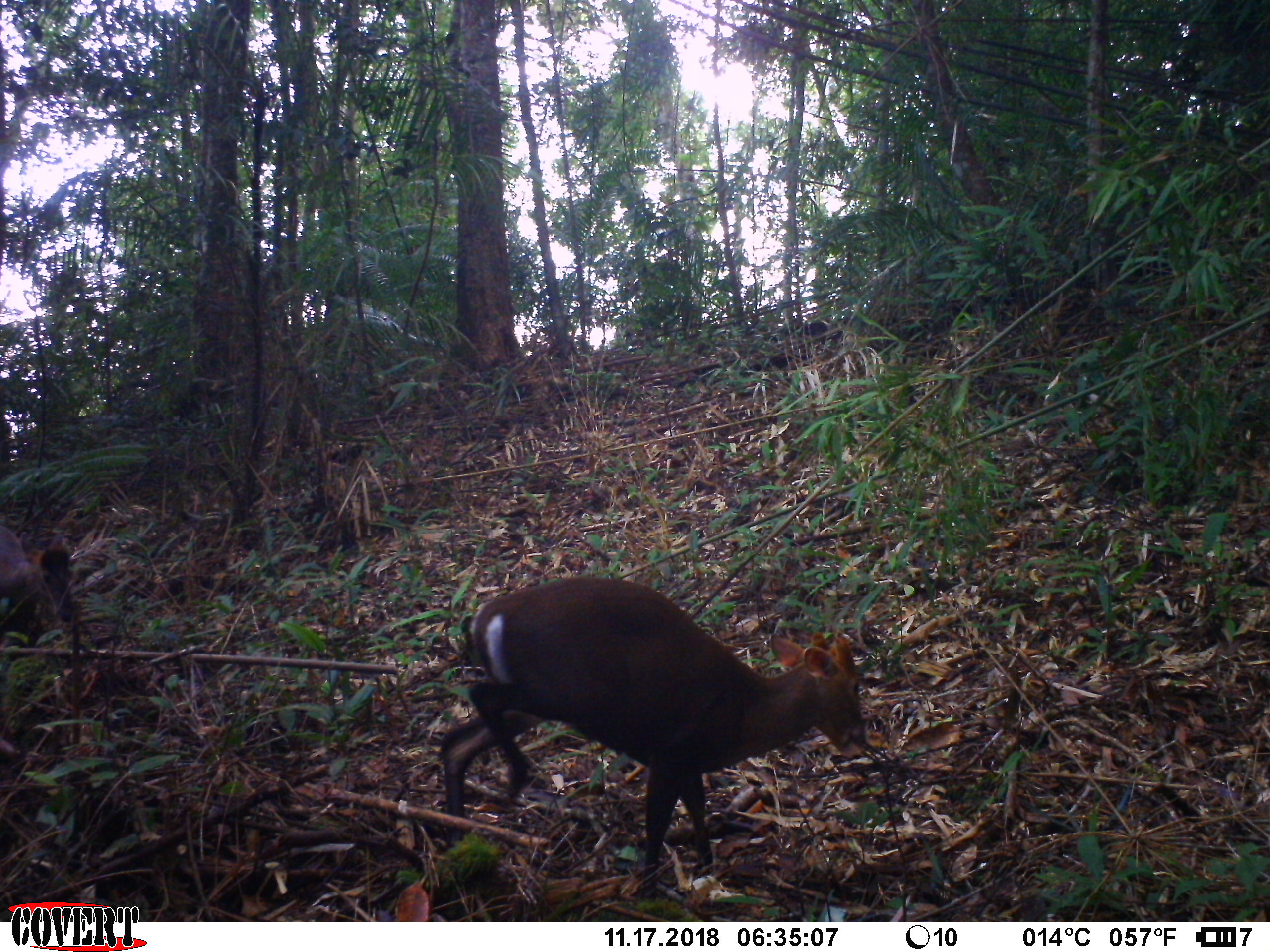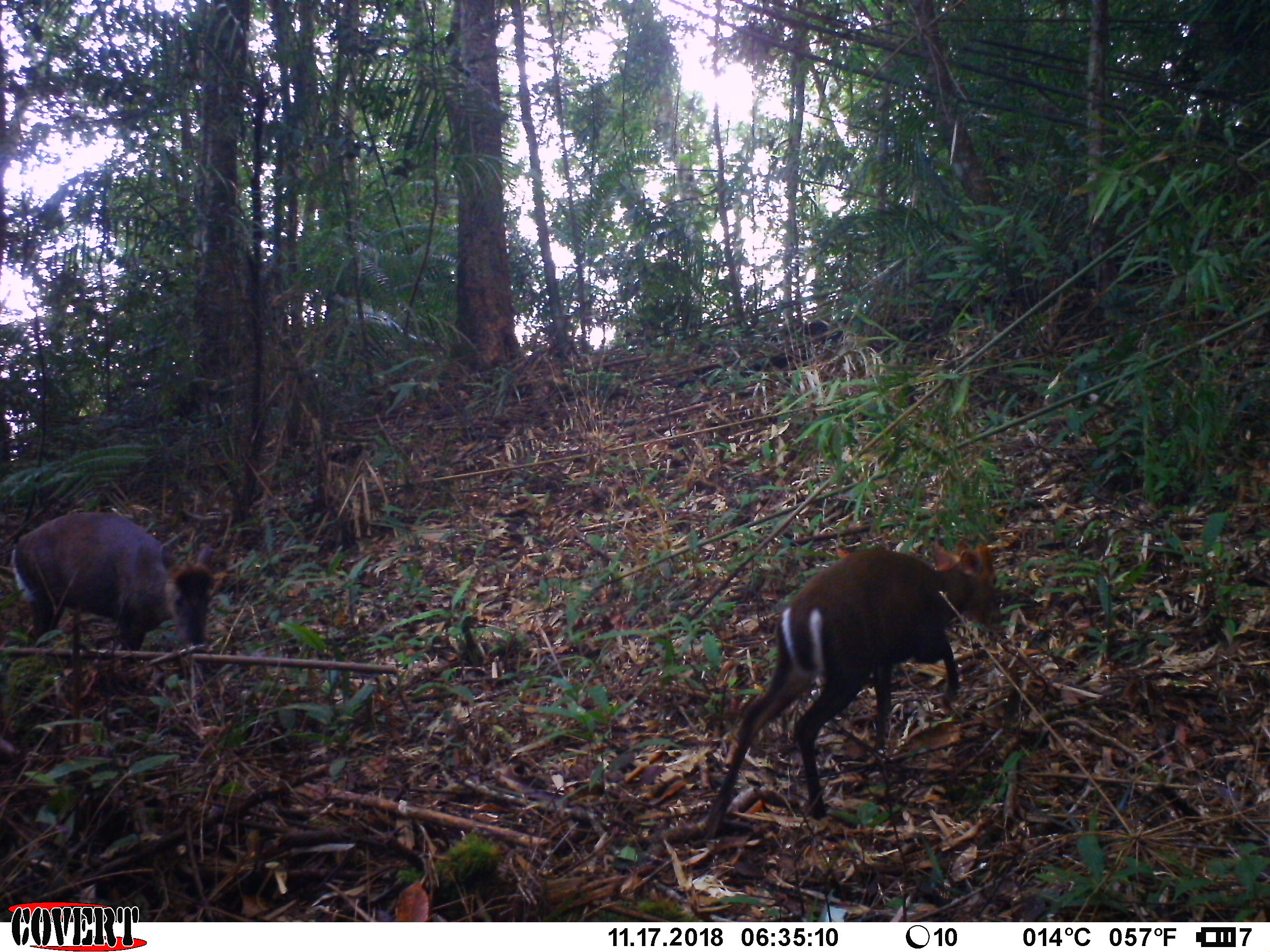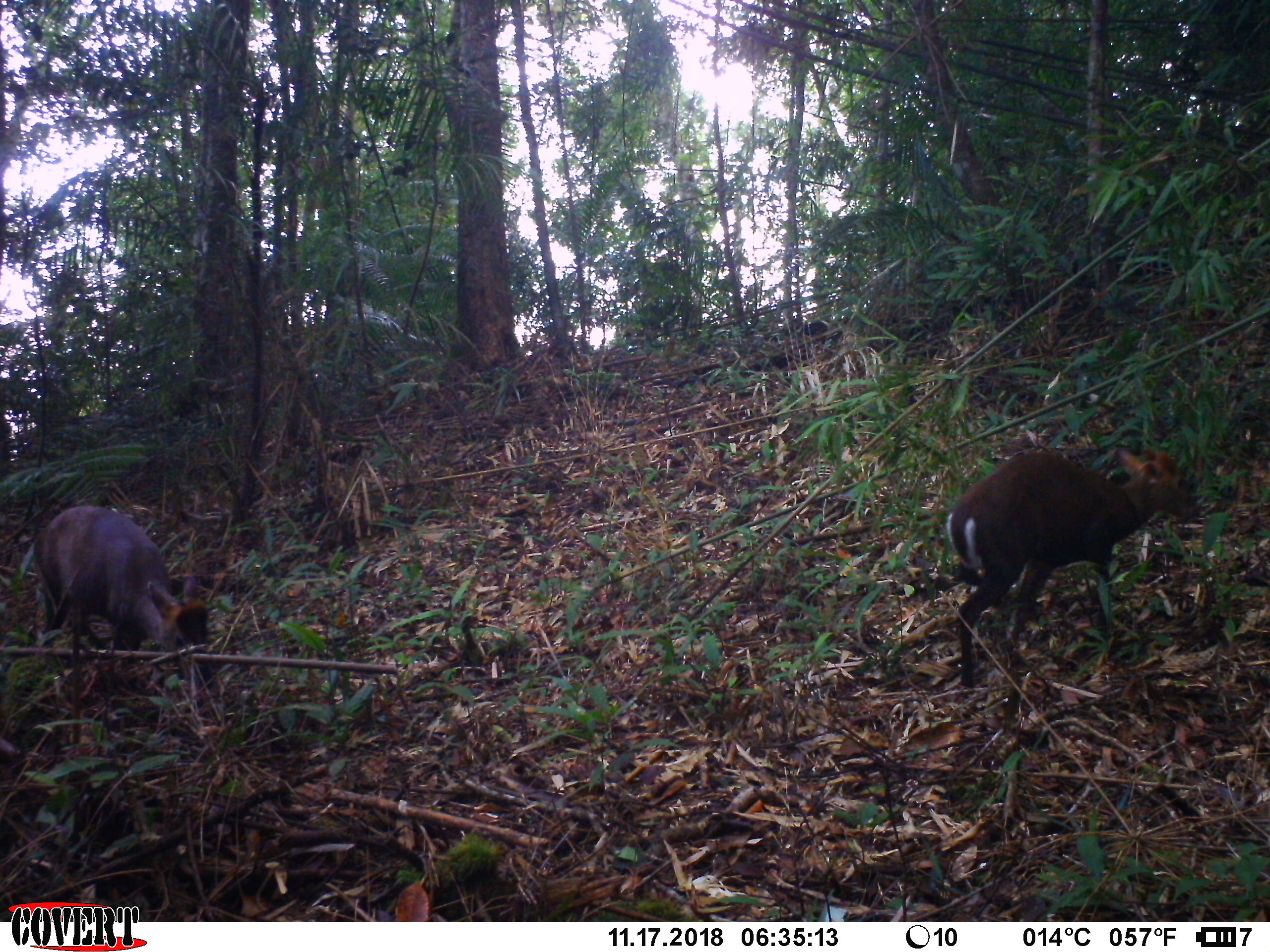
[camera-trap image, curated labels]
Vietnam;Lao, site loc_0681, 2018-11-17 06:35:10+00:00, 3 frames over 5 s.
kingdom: Animalia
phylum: Chordata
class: Mammalia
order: Artiodactyla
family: Cervidae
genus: Muntiacus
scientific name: Muntiacus rooseveltorum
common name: roosevelt's muntjac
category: roosevelts muntjac group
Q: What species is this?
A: Roosevelts muntjac group (roosevelt's muntjac) (Muntiacus rooseveltorum).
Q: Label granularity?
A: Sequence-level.